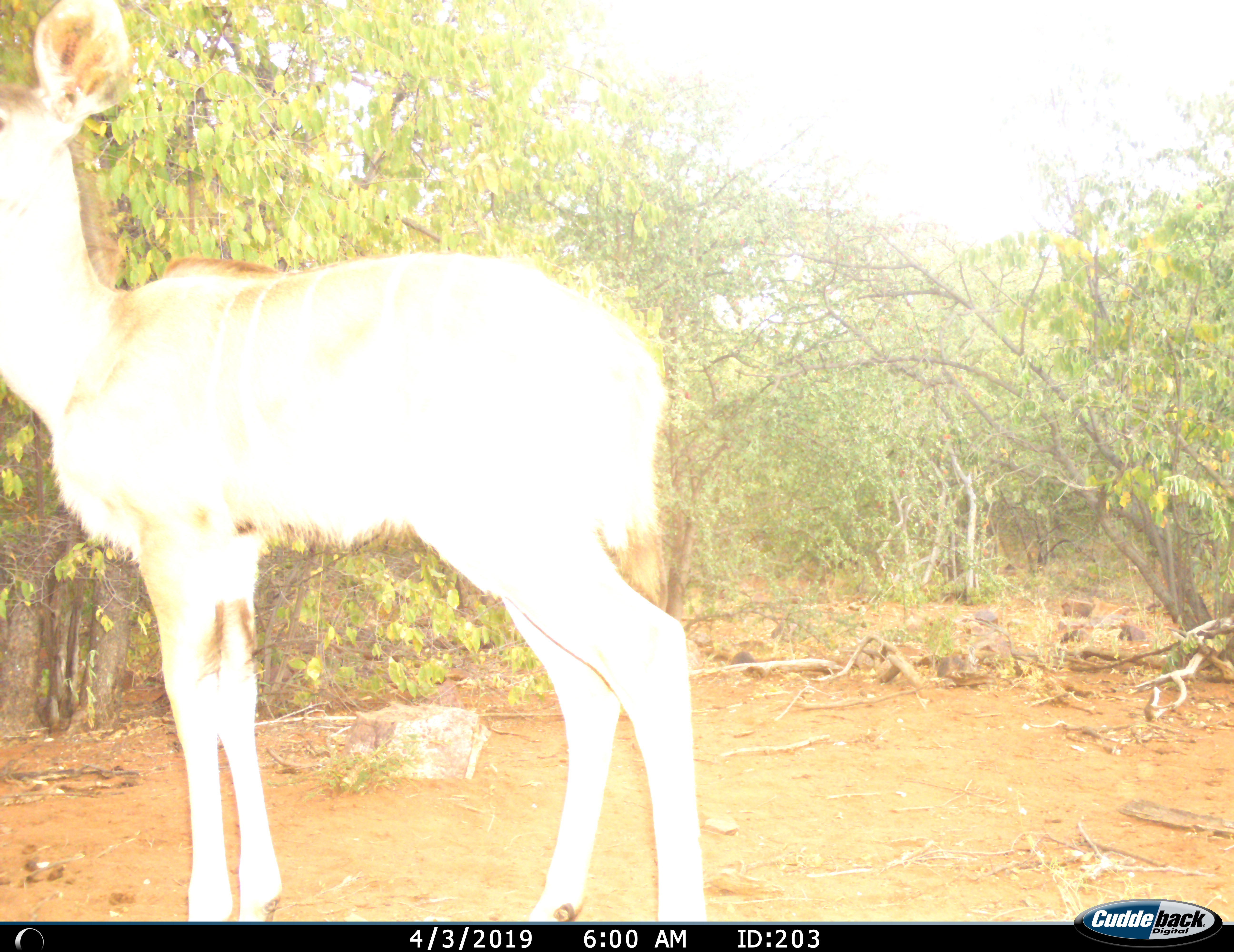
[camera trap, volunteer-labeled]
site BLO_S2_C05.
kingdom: Animalia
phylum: Chordata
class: Mammalia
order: Artiodactyla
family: Bovidae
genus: Tragelaphus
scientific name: Tragelaphus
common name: kudu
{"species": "kudu (Tragelaphus)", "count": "1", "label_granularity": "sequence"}